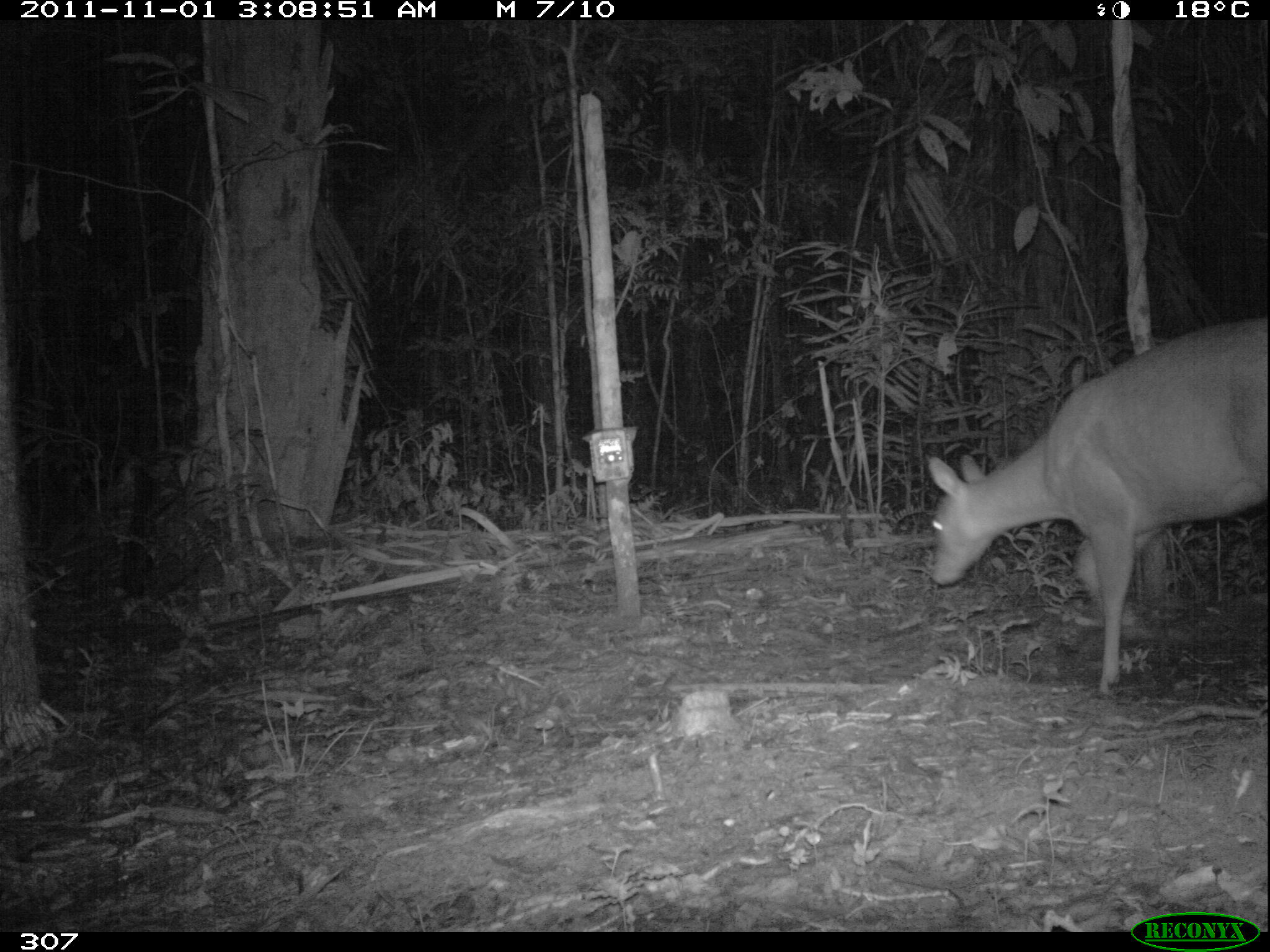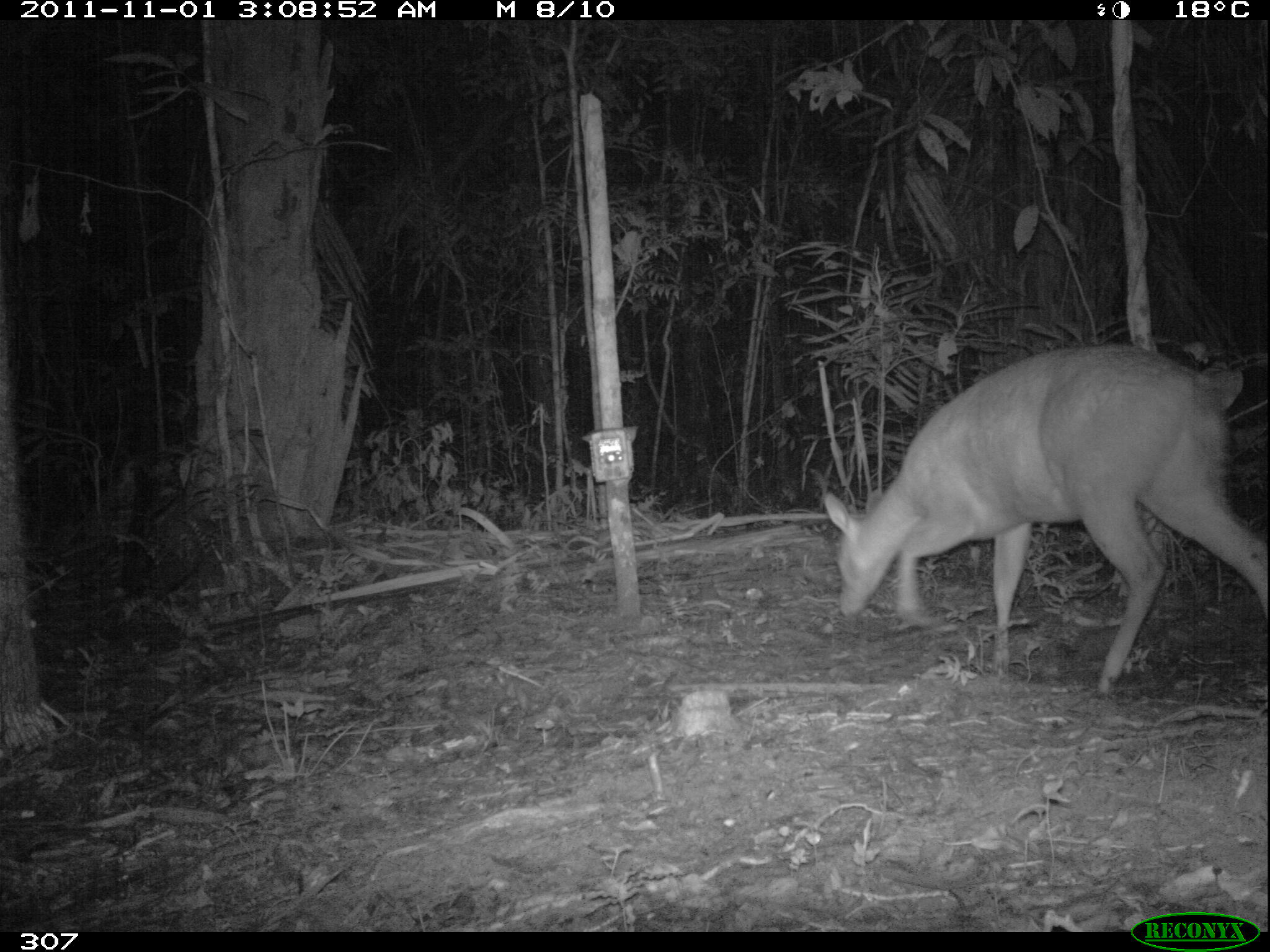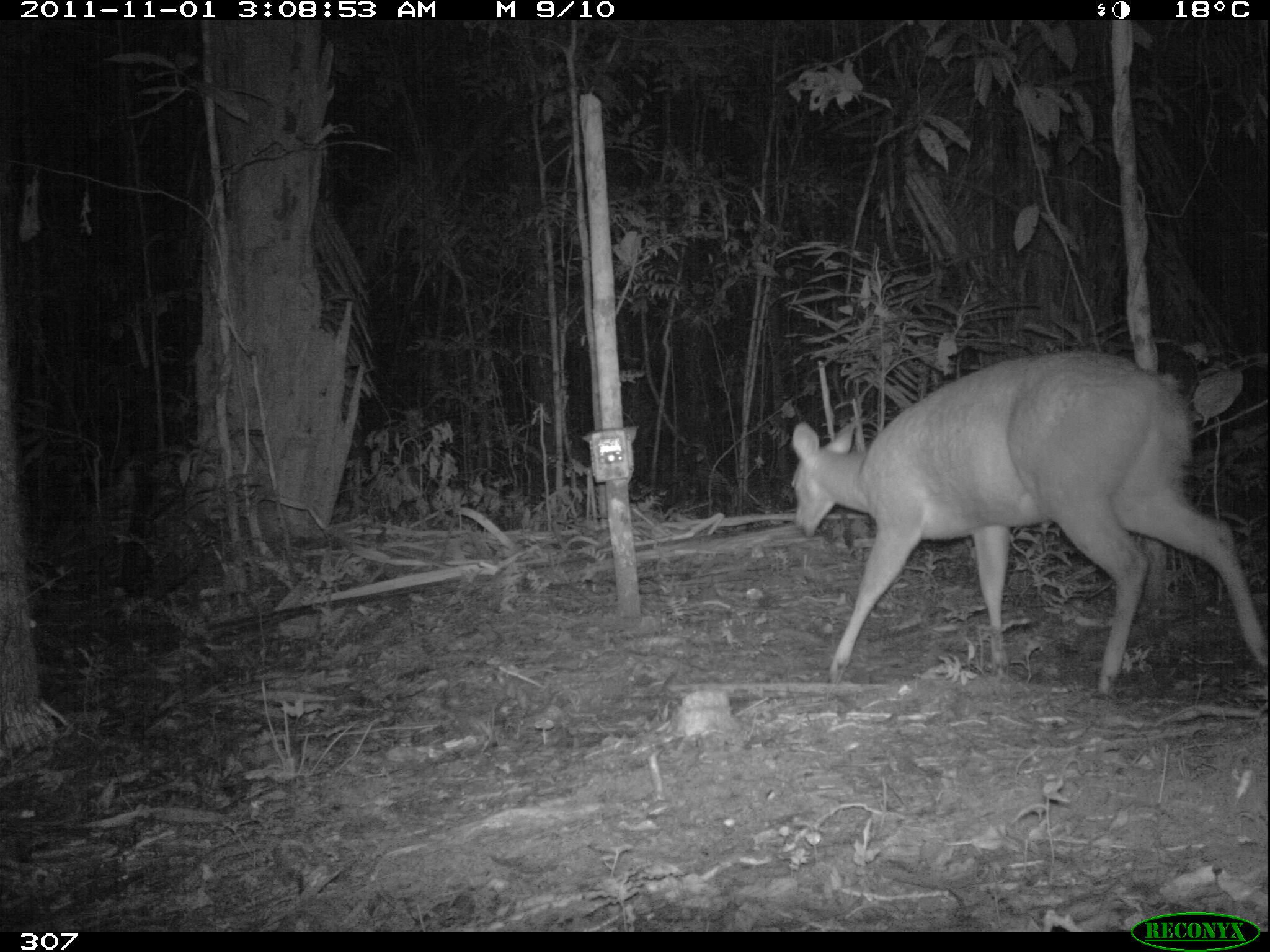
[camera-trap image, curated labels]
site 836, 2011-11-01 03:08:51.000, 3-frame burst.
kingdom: Animalia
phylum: Chordata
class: Mammalia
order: Artiodactyla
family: Cervidae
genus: Mazama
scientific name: Mazama americana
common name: red brocket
Mazama americana (red brocket).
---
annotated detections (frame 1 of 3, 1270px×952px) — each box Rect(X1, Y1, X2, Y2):
mazama americana: Rect(919, 313, 1269, 695)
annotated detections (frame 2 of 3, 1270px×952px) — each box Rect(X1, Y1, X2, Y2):
mazama americana: Rect(817, 335, 1267, 693)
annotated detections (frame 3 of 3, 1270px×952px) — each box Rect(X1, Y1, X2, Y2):
mazama americana: Rect(783, 341, 1267, 697)